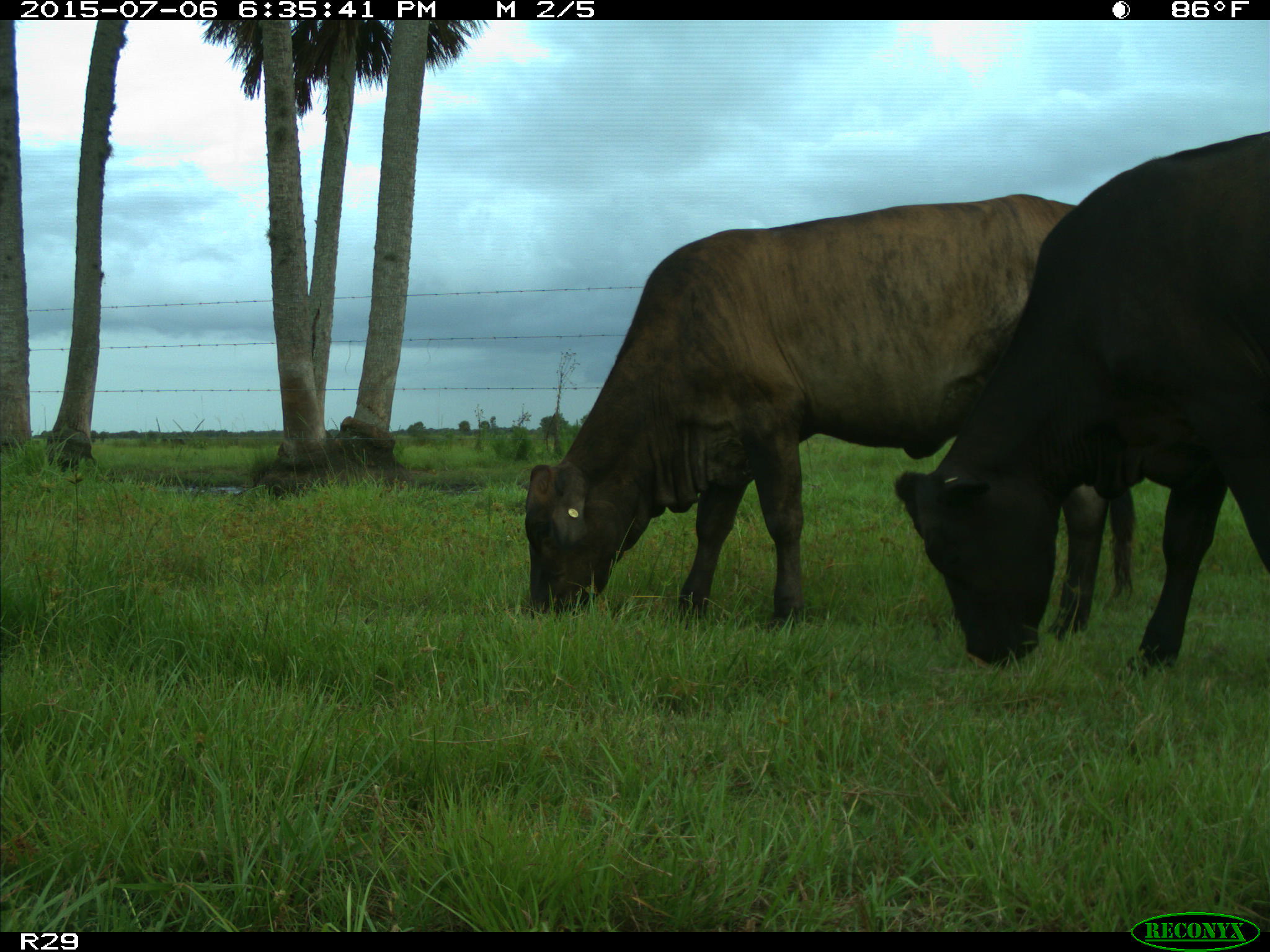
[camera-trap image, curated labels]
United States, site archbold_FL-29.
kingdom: Animalia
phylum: Chordata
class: Mammalia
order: Artiodactyla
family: Bovidae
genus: Bos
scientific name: Bos taurus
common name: domestic cow